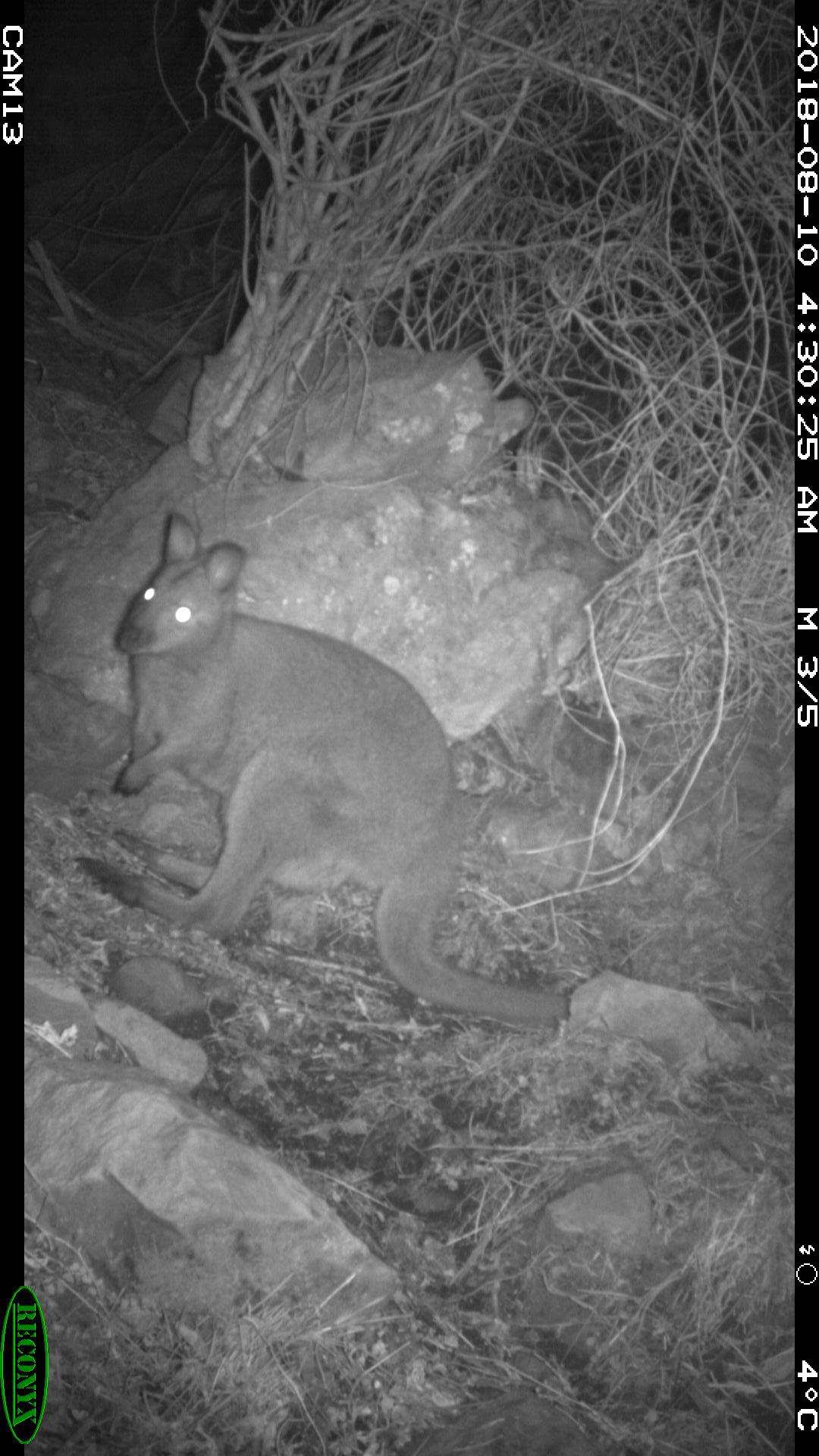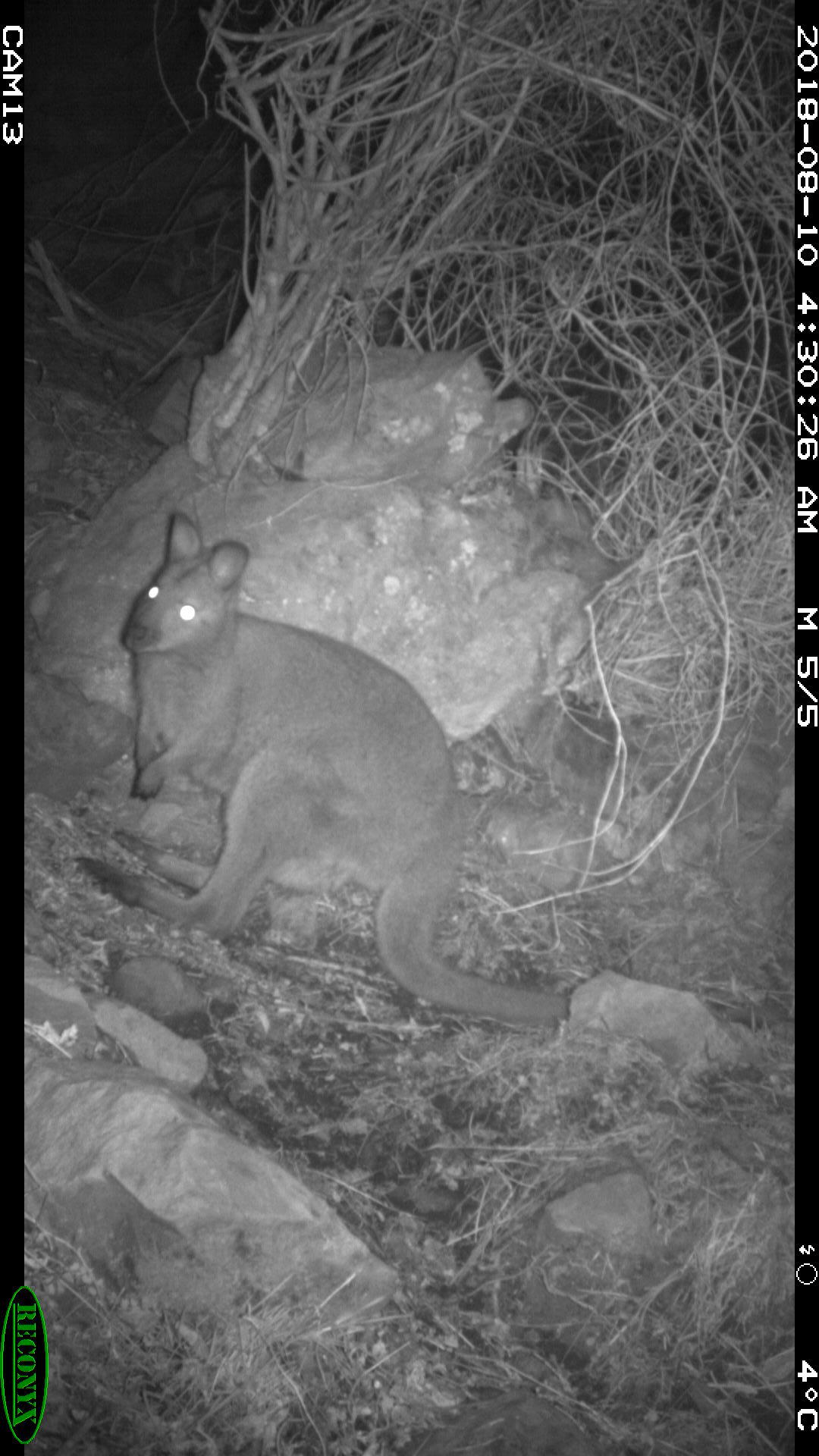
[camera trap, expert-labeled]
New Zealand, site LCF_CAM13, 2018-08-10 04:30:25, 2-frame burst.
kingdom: Animalia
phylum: Chordata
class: Mammalia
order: Diprotodontia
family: Macropodidae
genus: Notamacropus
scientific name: Notamacropus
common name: wallaby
Wallaby (Notamacropus).